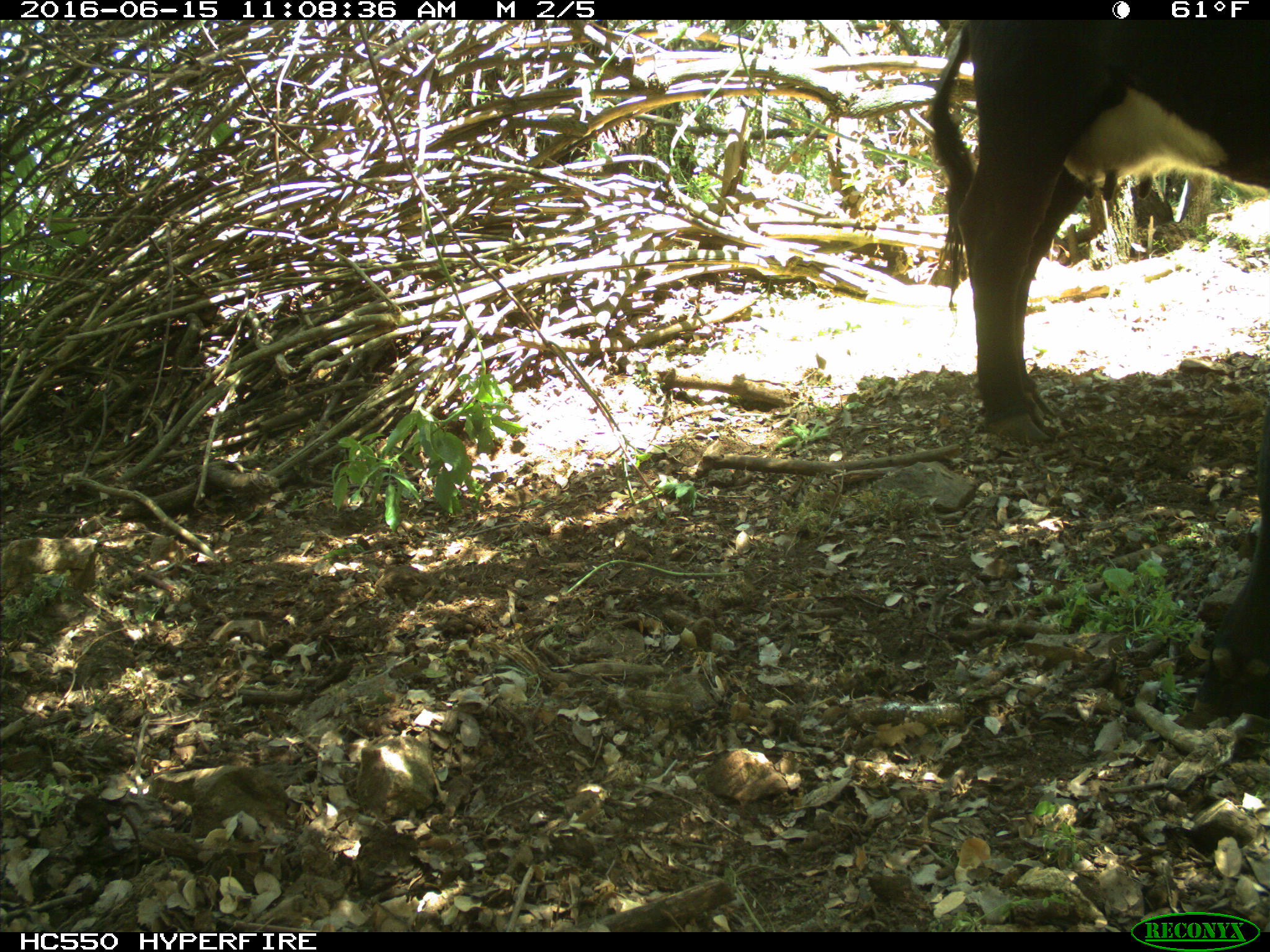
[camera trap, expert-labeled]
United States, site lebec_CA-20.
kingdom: Animalia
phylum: Chordata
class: Mammalia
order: Artiodactyla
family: Bovidae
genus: Bos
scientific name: Bos taurus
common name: domestic cow